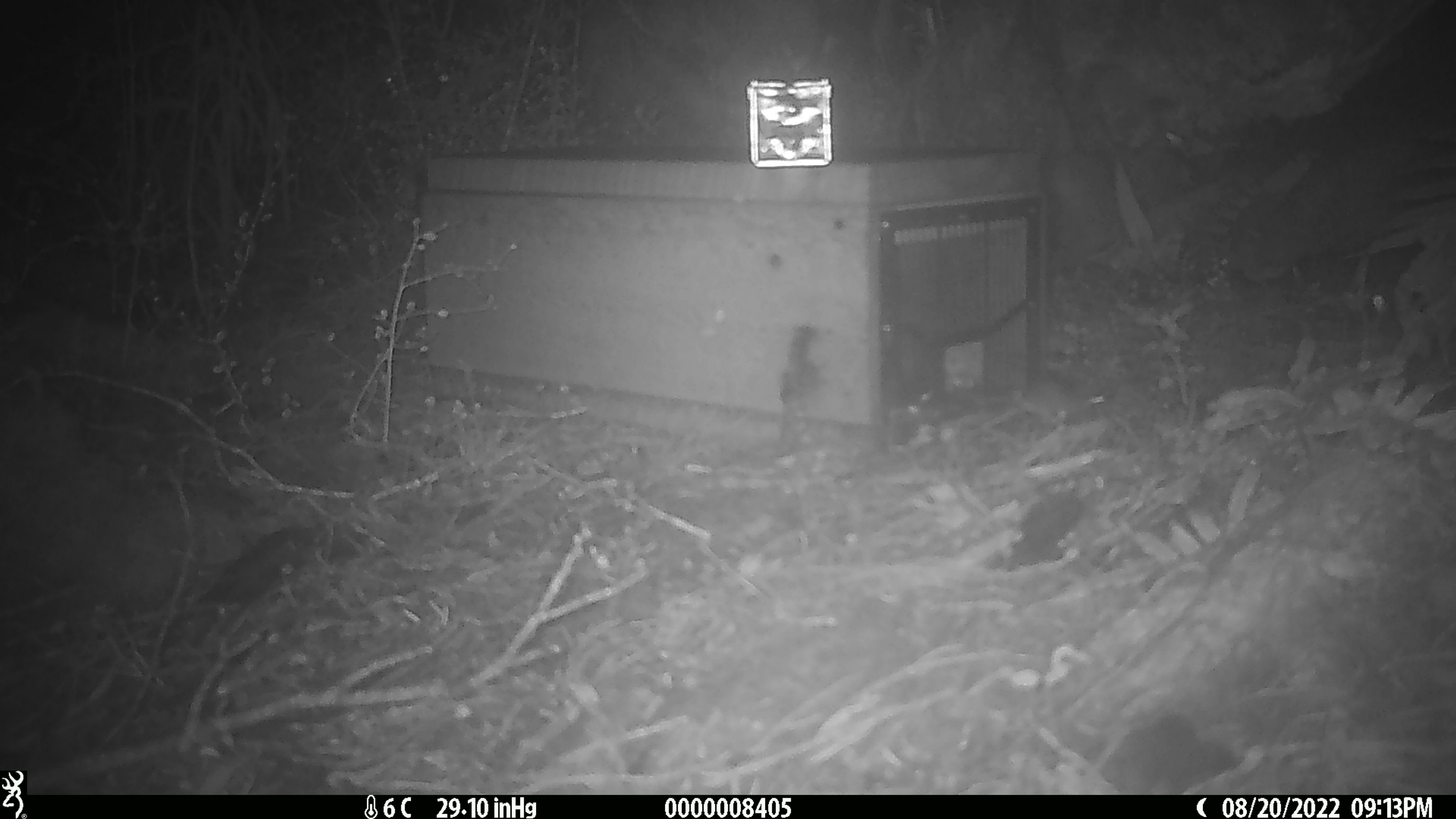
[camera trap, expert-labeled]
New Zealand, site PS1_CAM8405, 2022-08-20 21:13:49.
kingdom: Animalia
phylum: Chordata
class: Mammalia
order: Rodentia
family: Muridae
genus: Mus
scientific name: Mus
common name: mouse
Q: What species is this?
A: Mouse (Mus).